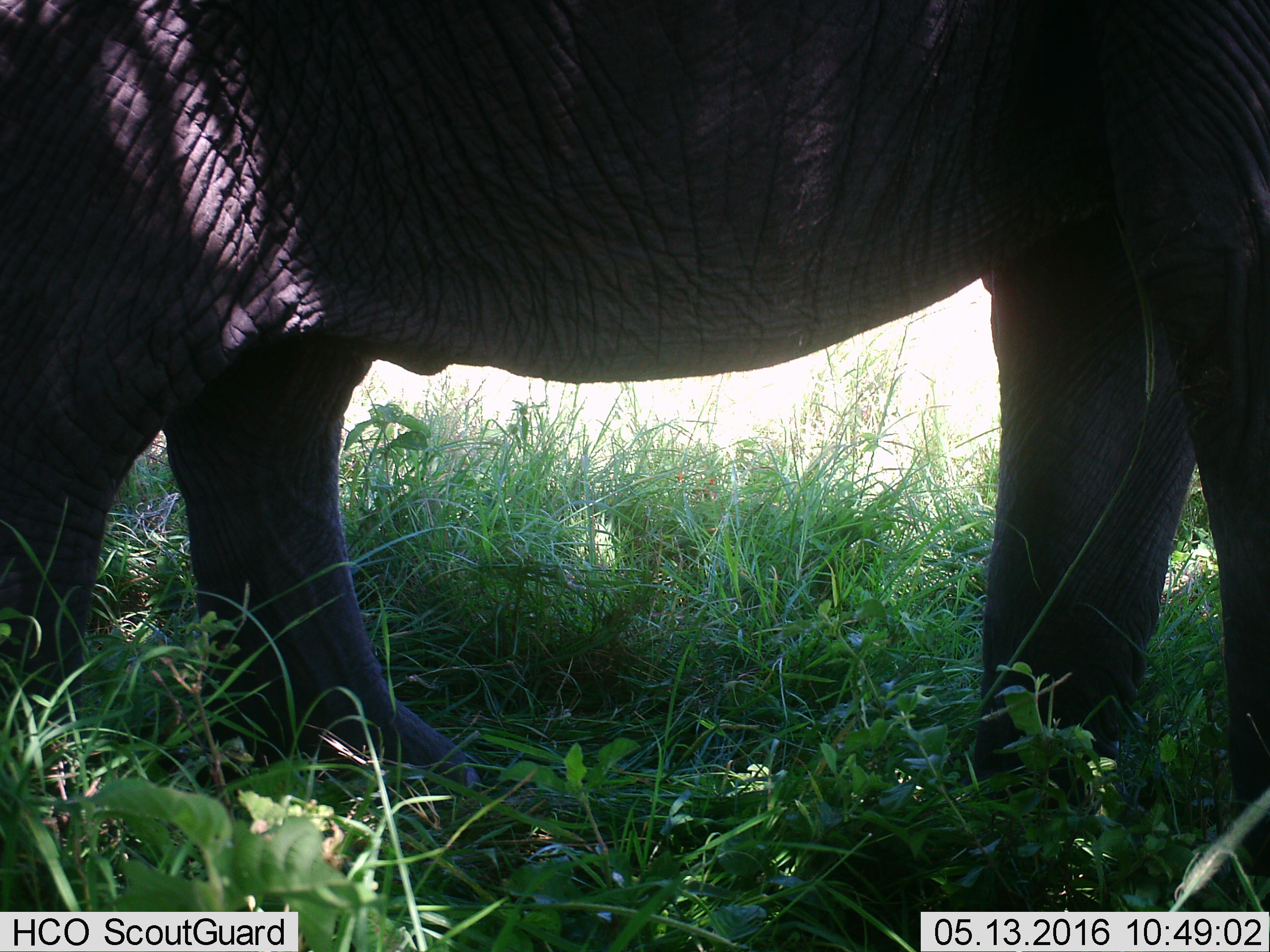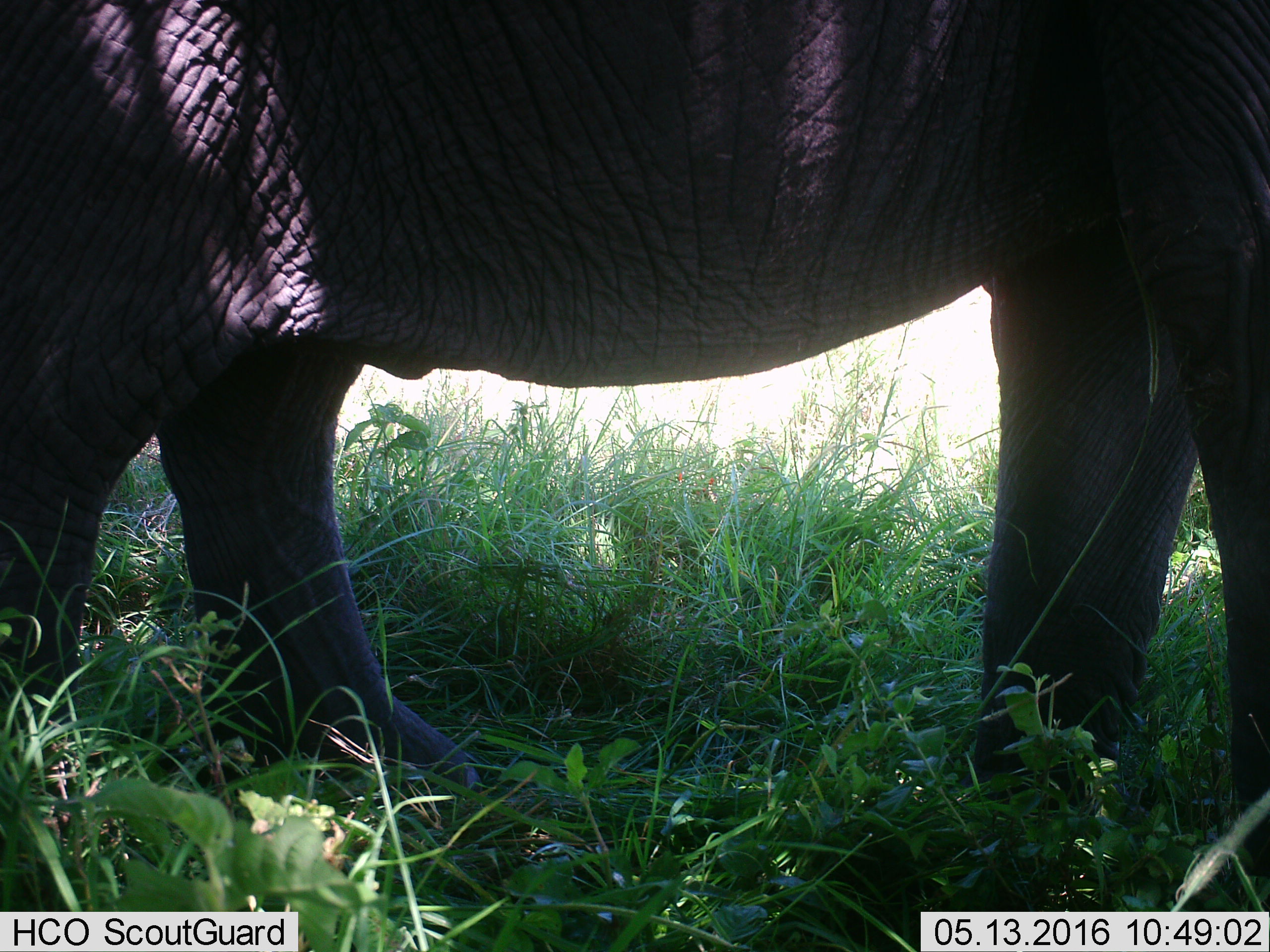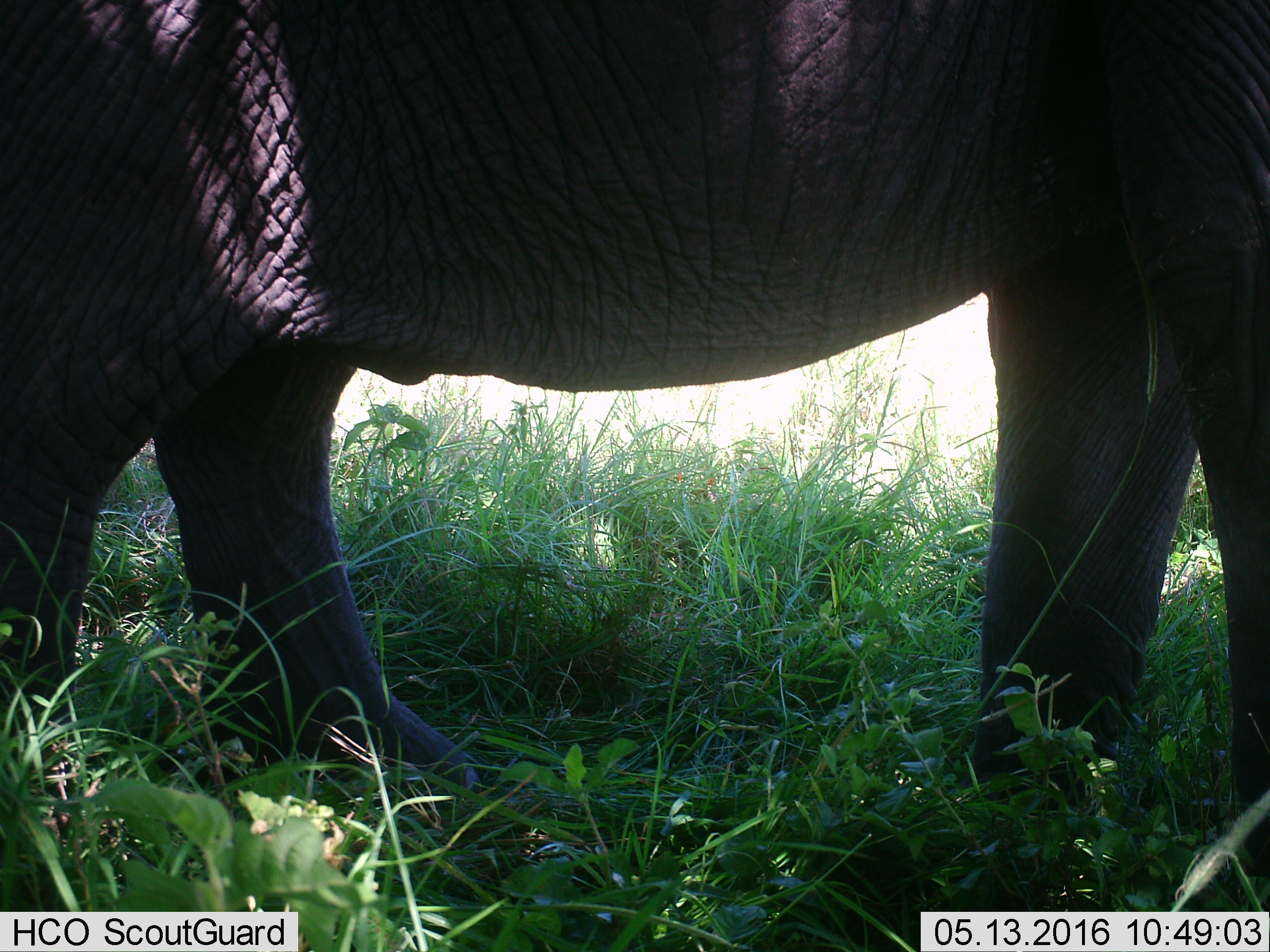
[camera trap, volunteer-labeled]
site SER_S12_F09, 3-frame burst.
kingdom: Animalia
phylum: Chordata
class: Mammalia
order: Proboscidea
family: Elephantidae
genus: Loxodonta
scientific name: Loxodonta africana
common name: african bush elephant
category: elephant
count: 1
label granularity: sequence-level